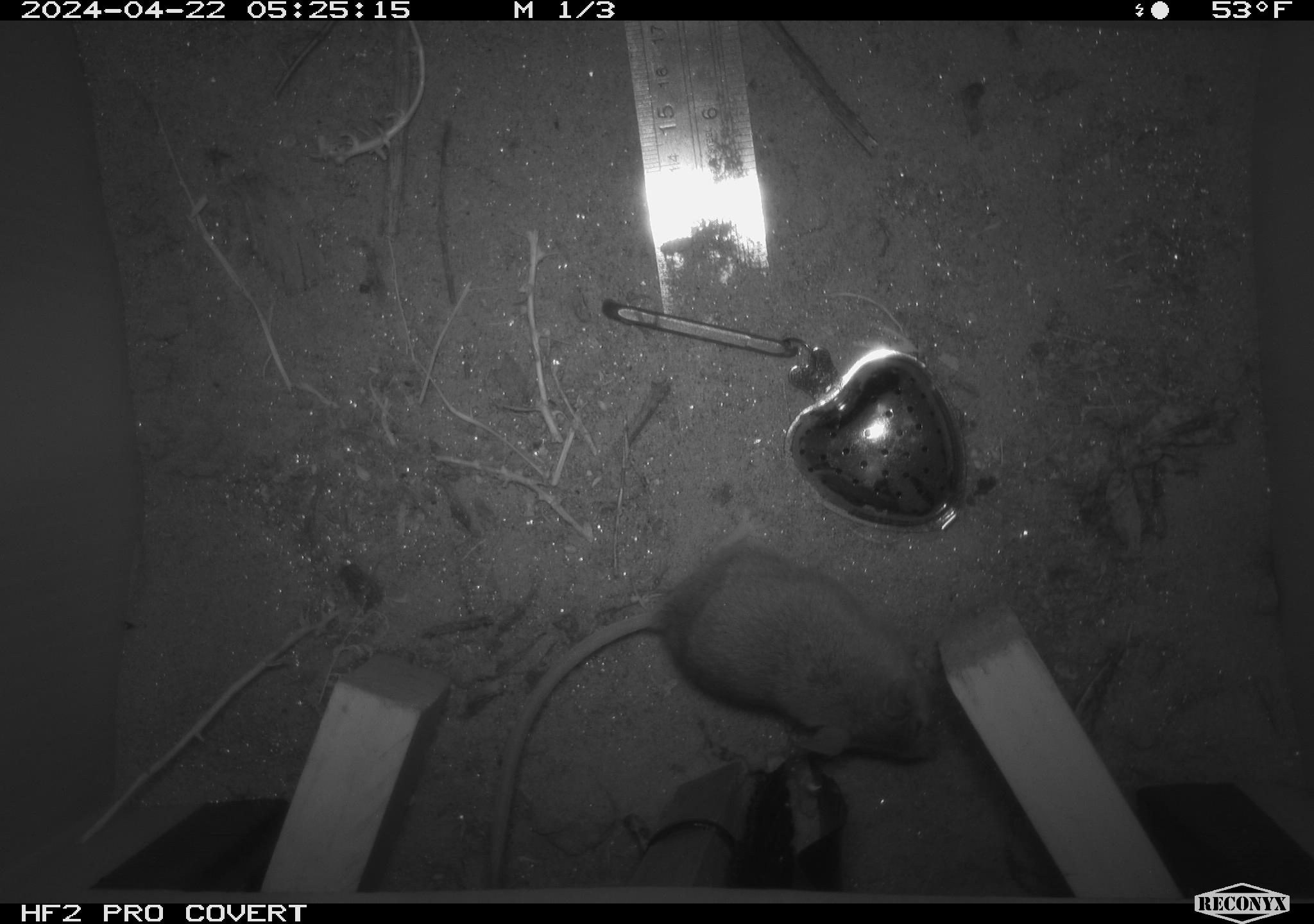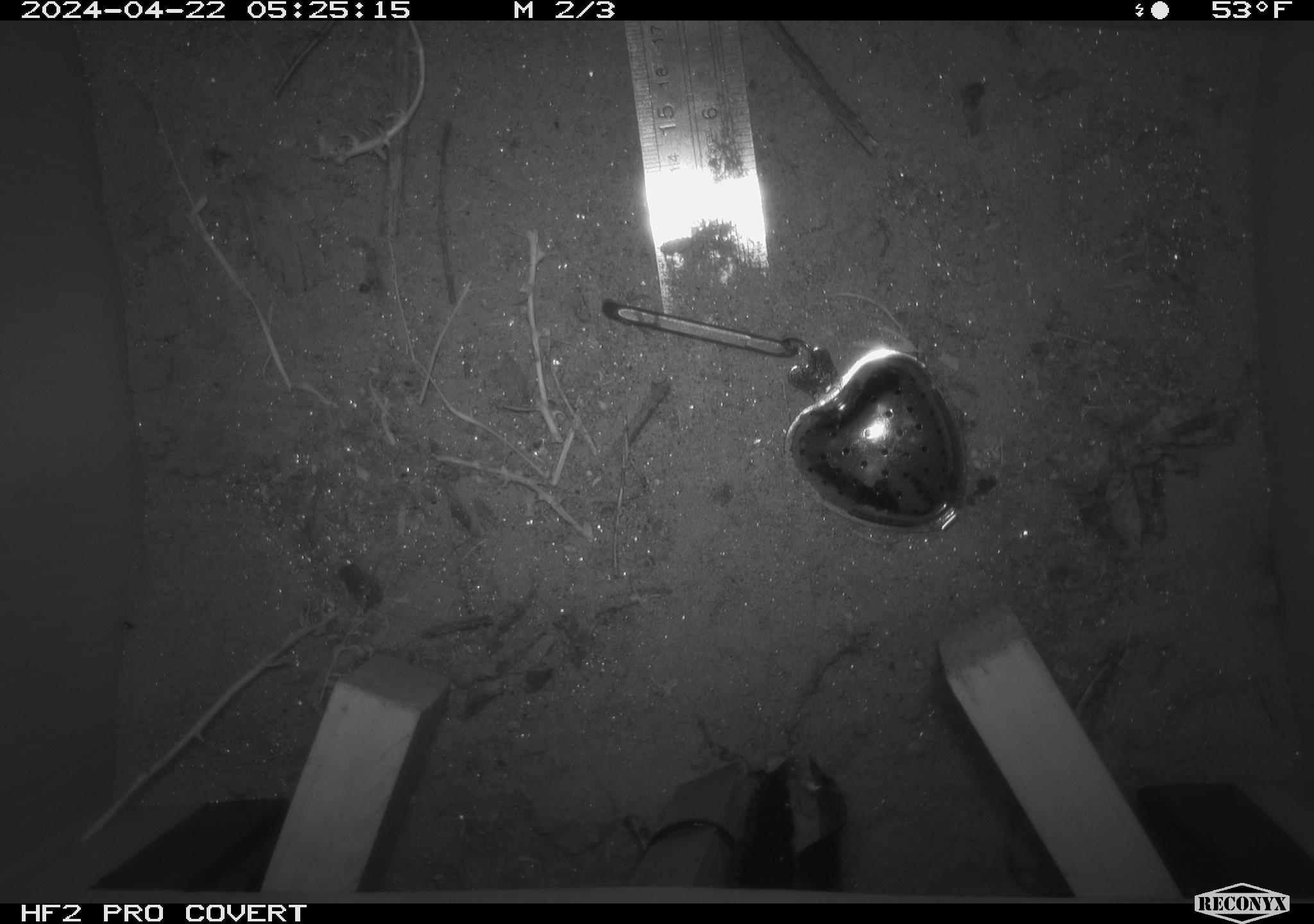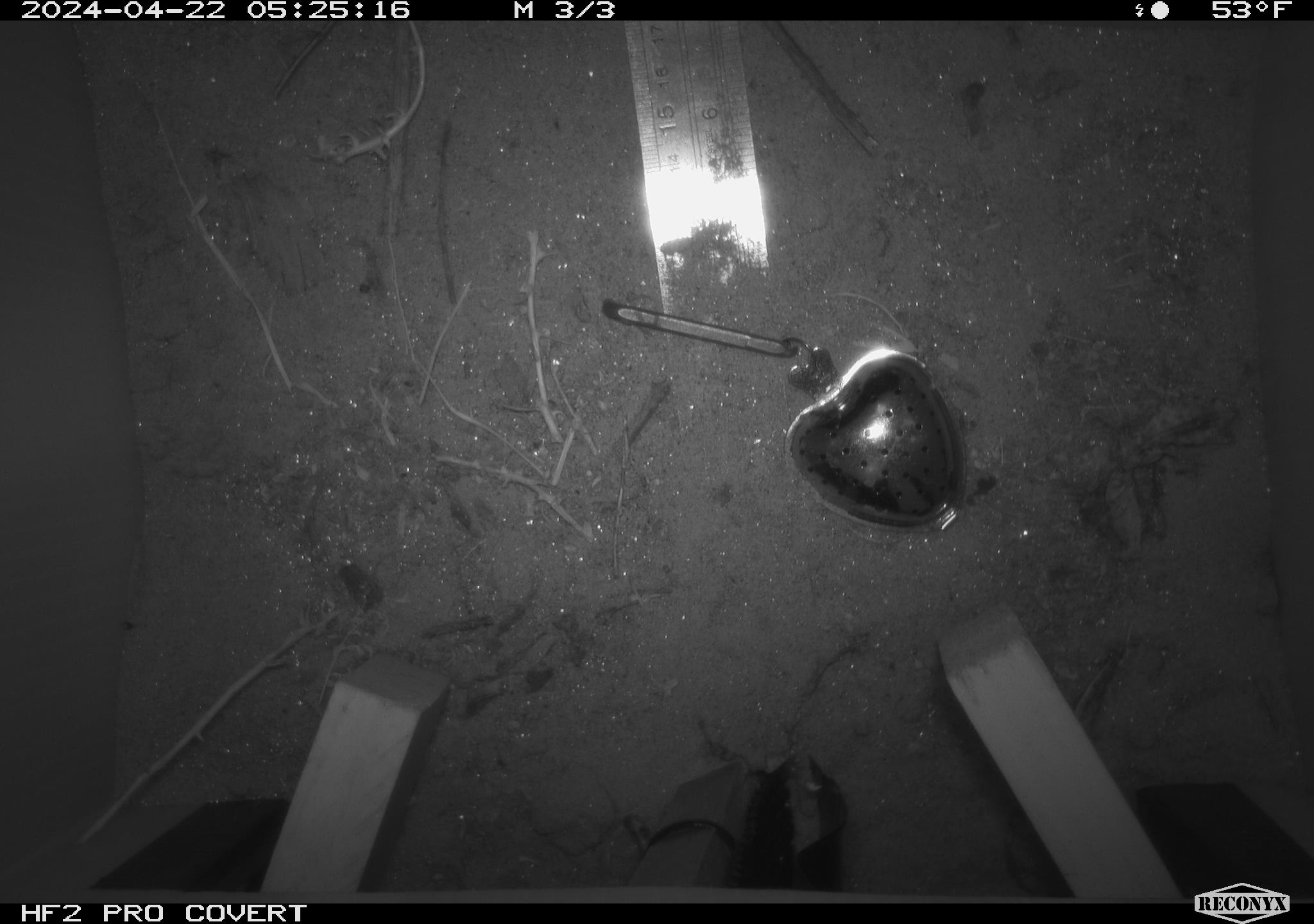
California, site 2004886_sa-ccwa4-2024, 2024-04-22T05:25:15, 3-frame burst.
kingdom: Animalia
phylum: Chordata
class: Mammalia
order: Rodentia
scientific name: Rodentia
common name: woodrat or rat or mouse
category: woodrat or rat or mouse species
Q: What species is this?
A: Woodrat or rat or mouse species (woodrat or rat or mouse) (Rodentia).